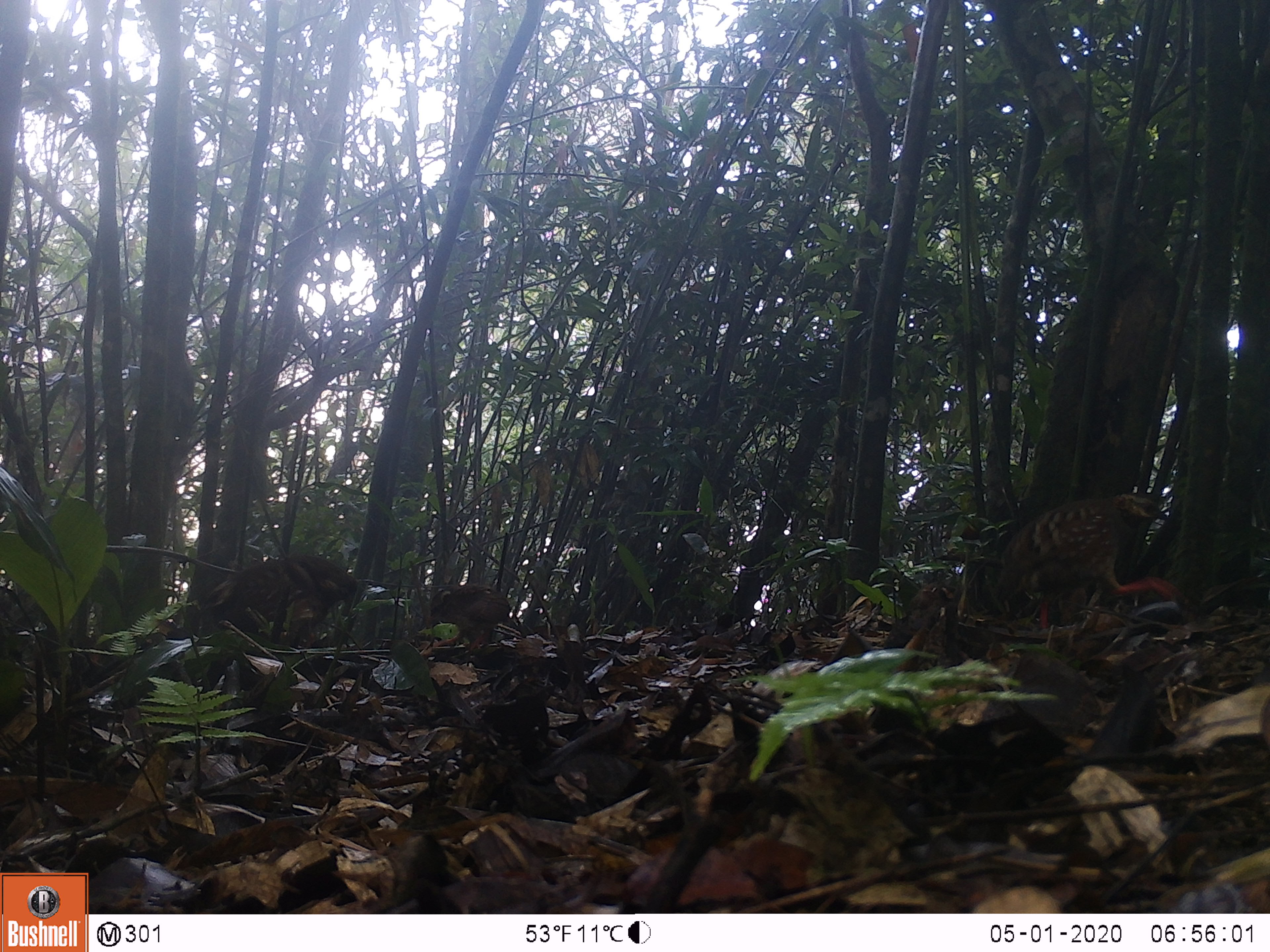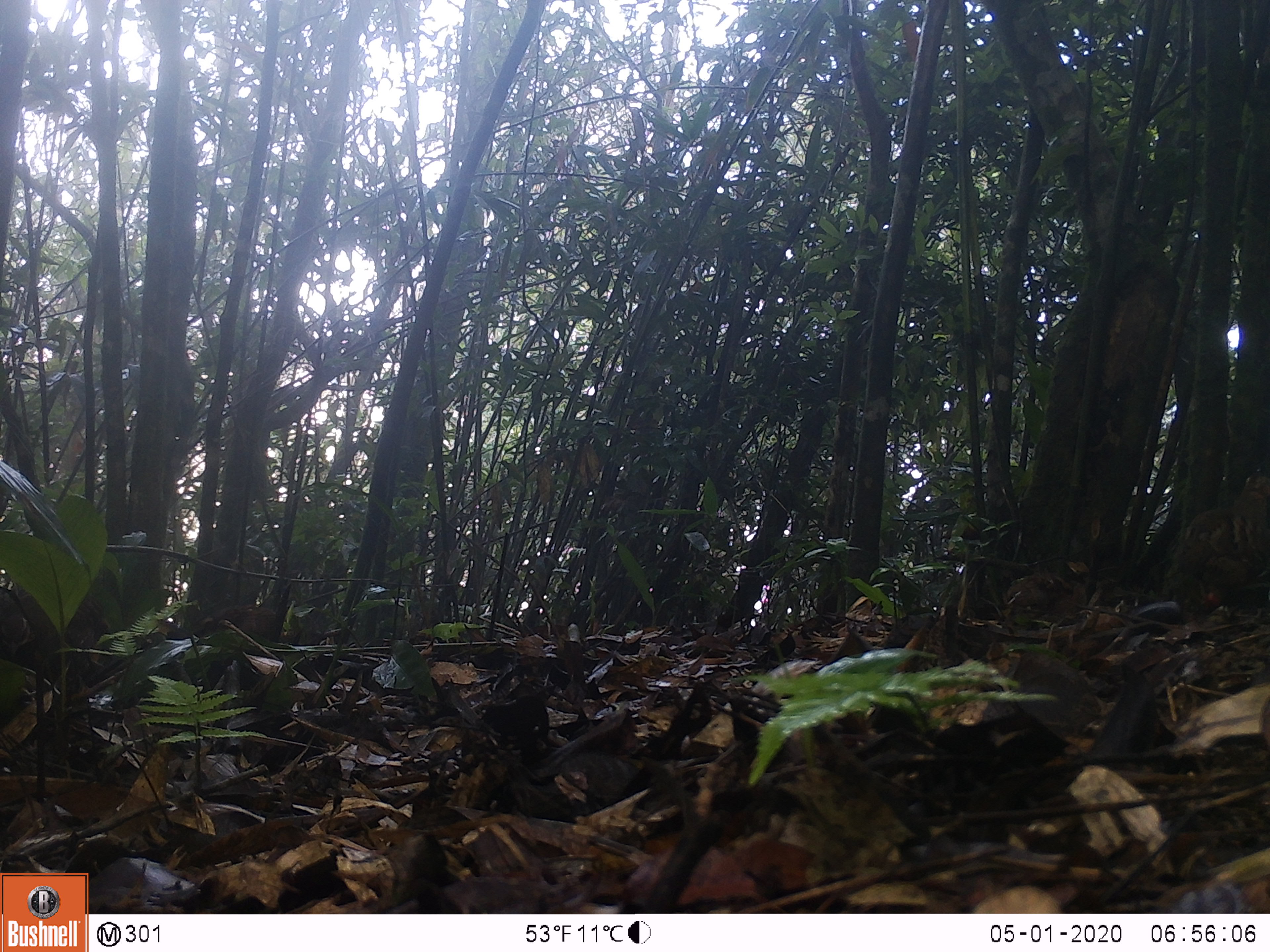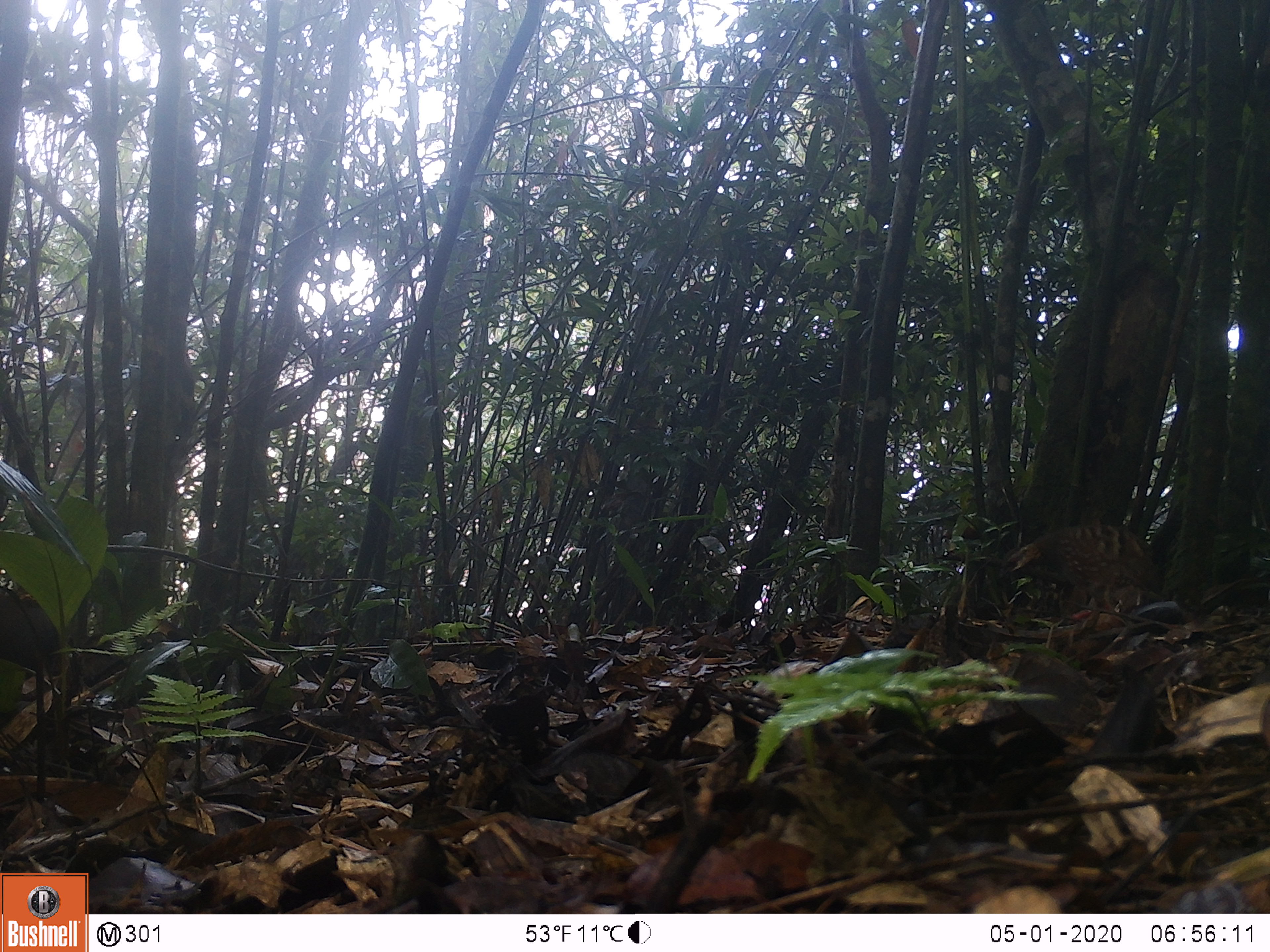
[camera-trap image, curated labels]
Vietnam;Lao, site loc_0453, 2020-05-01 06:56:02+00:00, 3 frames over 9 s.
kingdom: Animalia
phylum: Chordata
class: Aves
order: Galliformes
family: Phasianidae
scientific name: Phasianidae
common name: partridge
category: unidentified partridge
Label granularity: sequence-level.